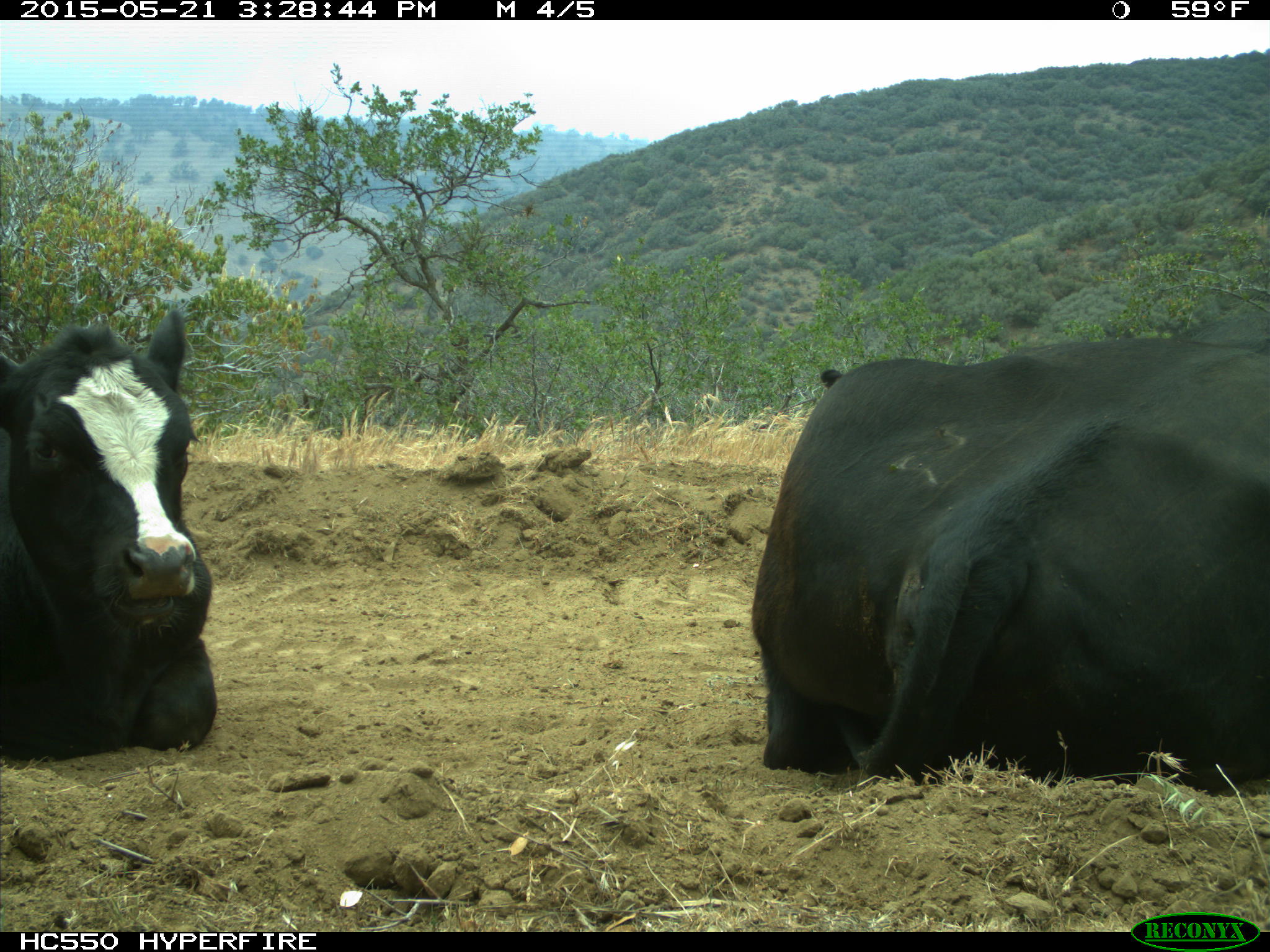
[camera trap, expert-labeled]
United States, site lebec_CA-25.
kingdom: Animalia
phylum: Chordata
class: Mammalia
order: Artiodactyla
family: Bovidae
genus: Bos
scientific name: Bos taurus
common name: domestic cow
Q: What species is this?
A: Bos taurus (domestic cow).